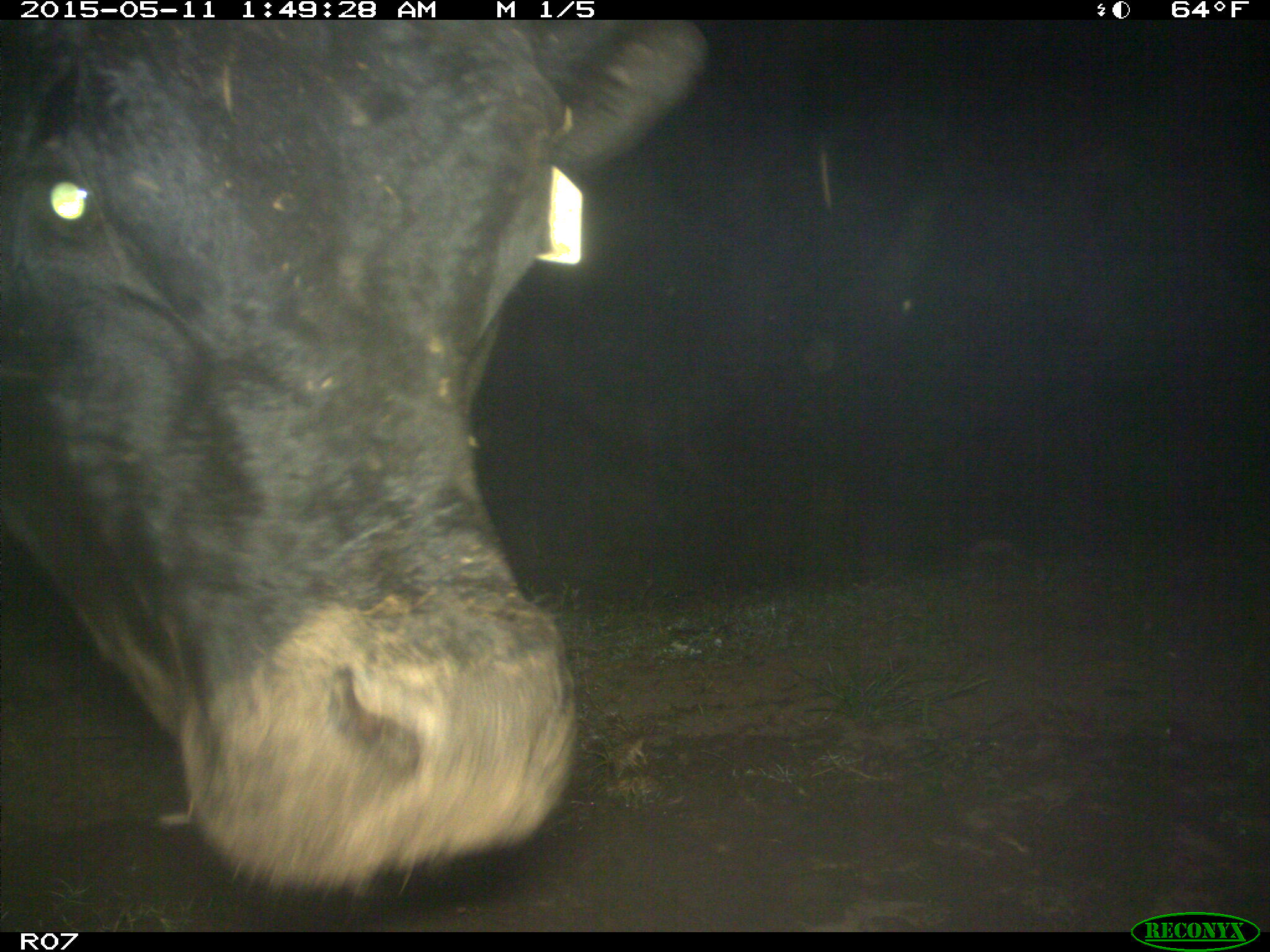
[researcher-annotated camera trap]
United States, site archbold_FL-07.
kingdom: Animalia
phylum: Chordata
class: Mammalia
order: Artiodactyla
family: Bovidae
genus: Bos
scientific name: Bos taurus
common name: domestic cow